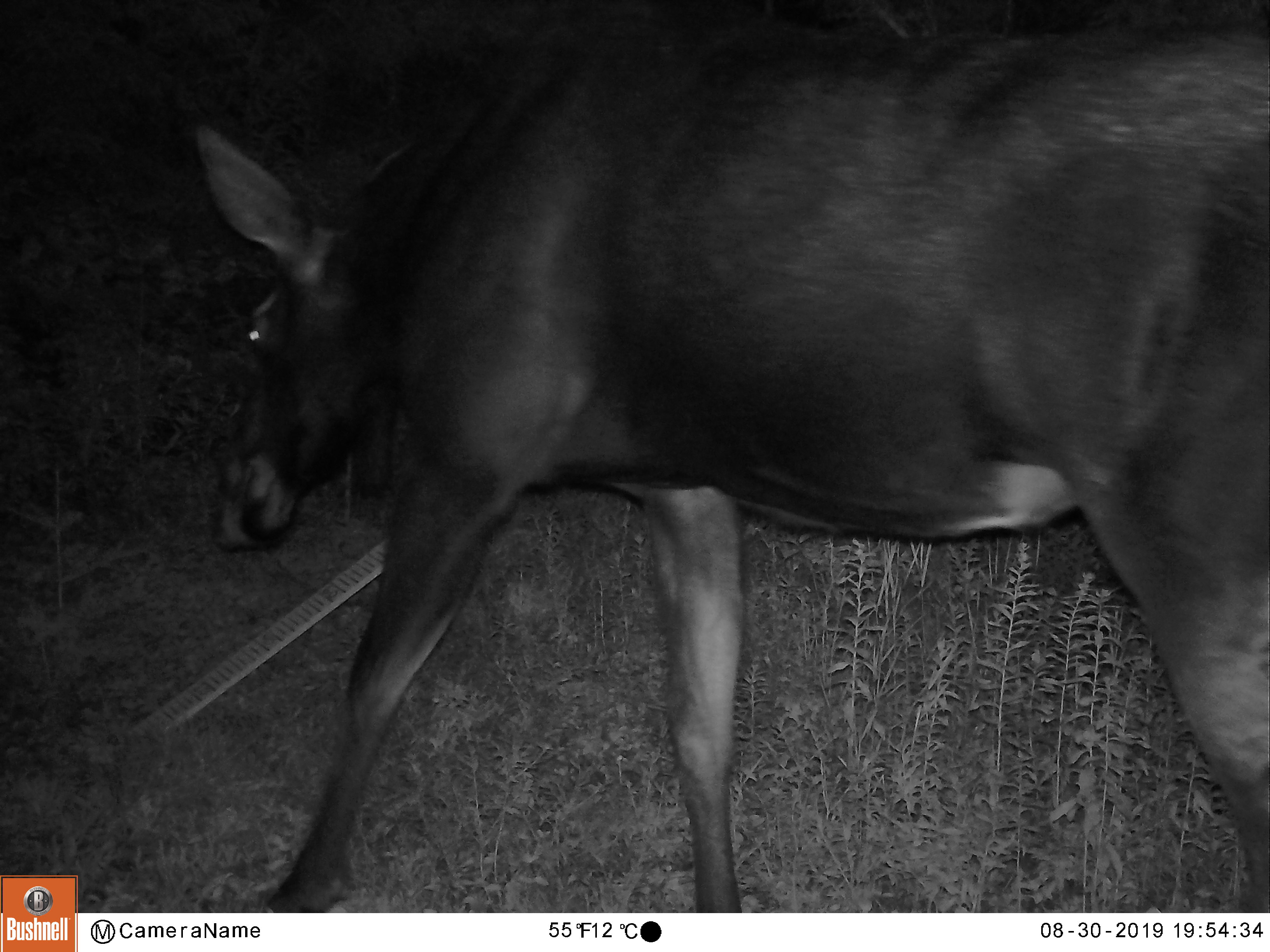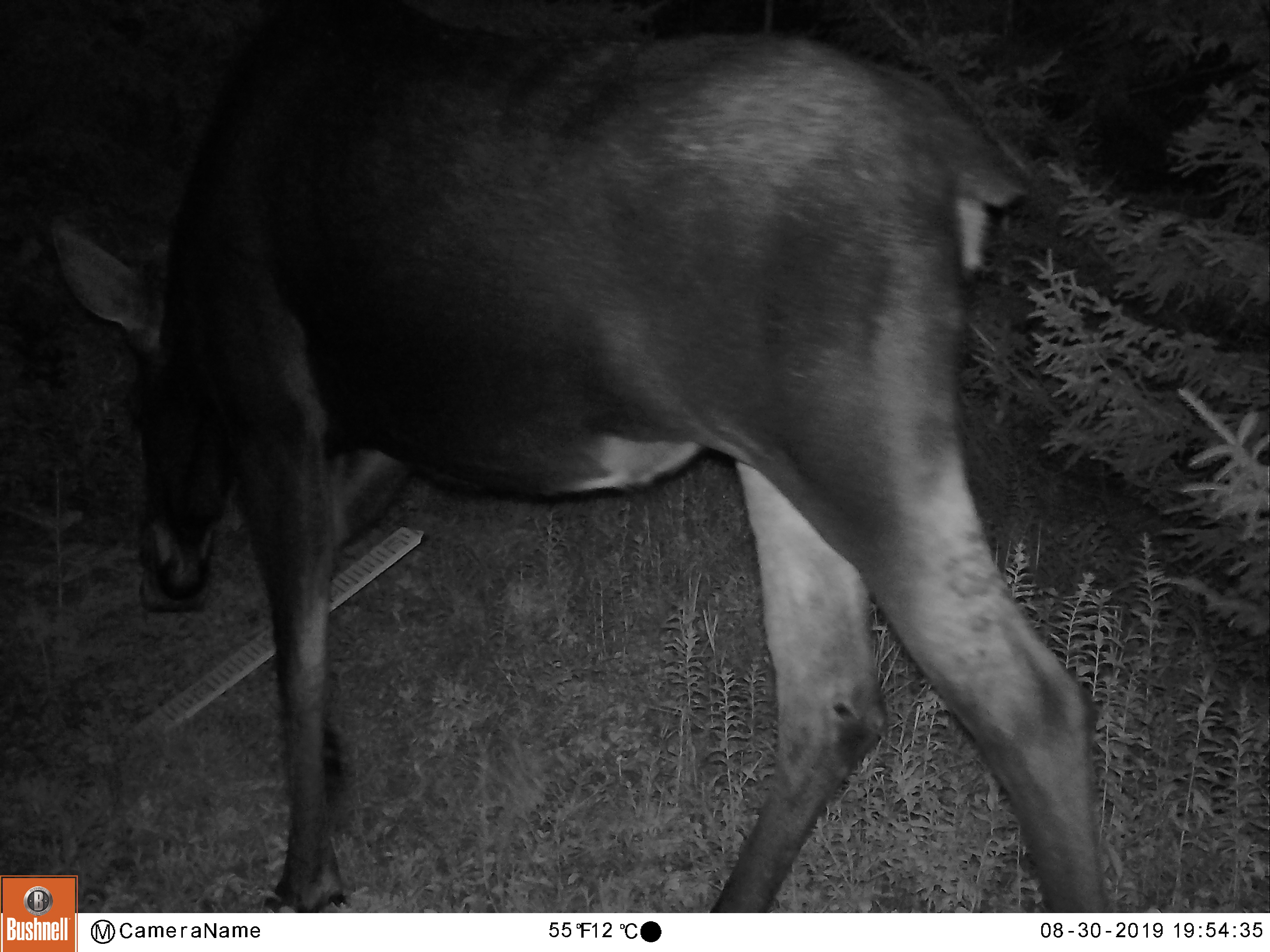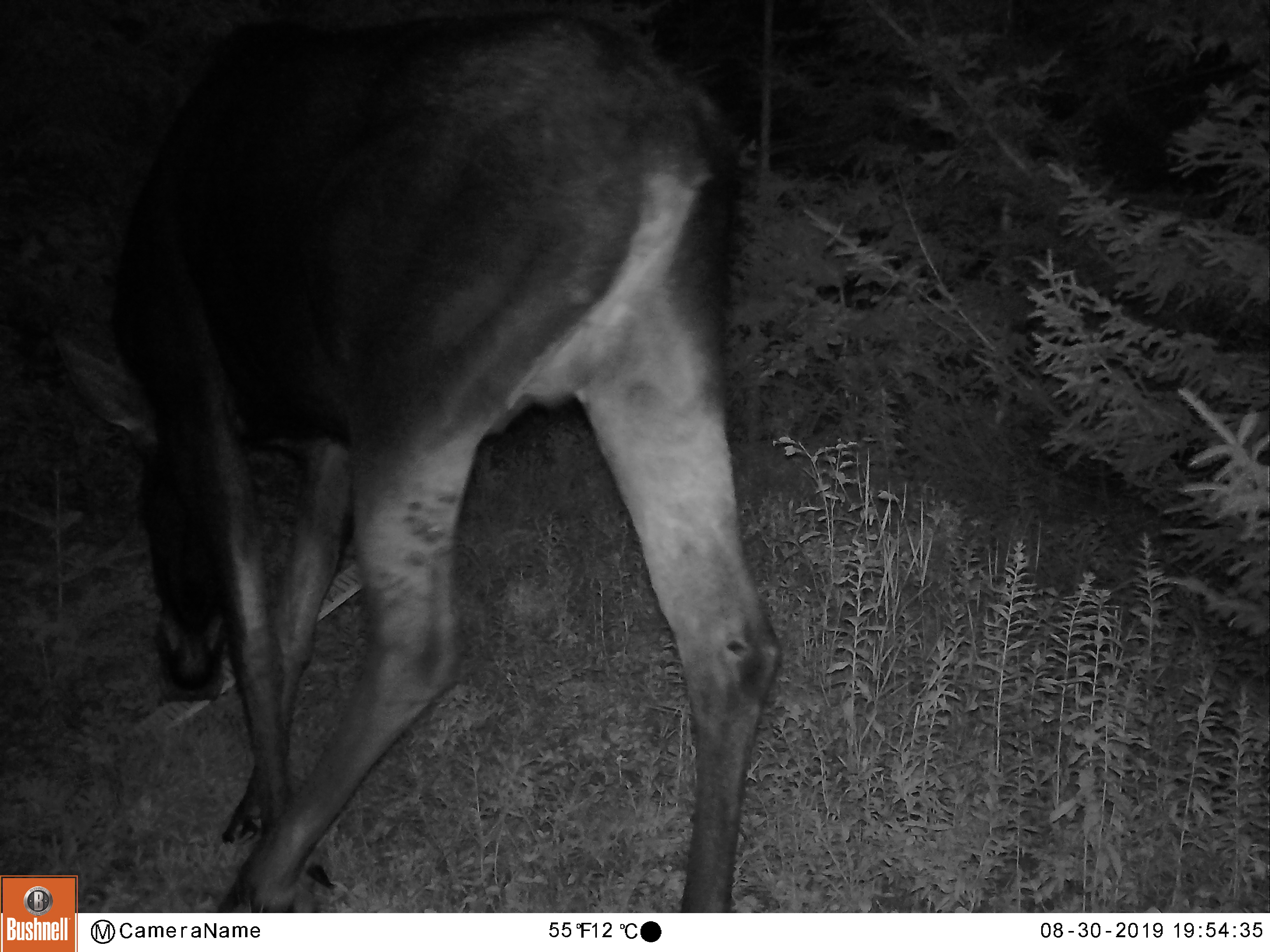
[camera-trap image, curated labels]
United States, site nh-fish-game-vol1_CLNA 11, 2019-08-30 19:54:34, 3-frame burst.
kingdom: Animalia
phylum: Chordata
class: Mammalia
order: Artiodactyla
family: Cervidae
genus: Alces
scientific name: Alces alces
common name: moose